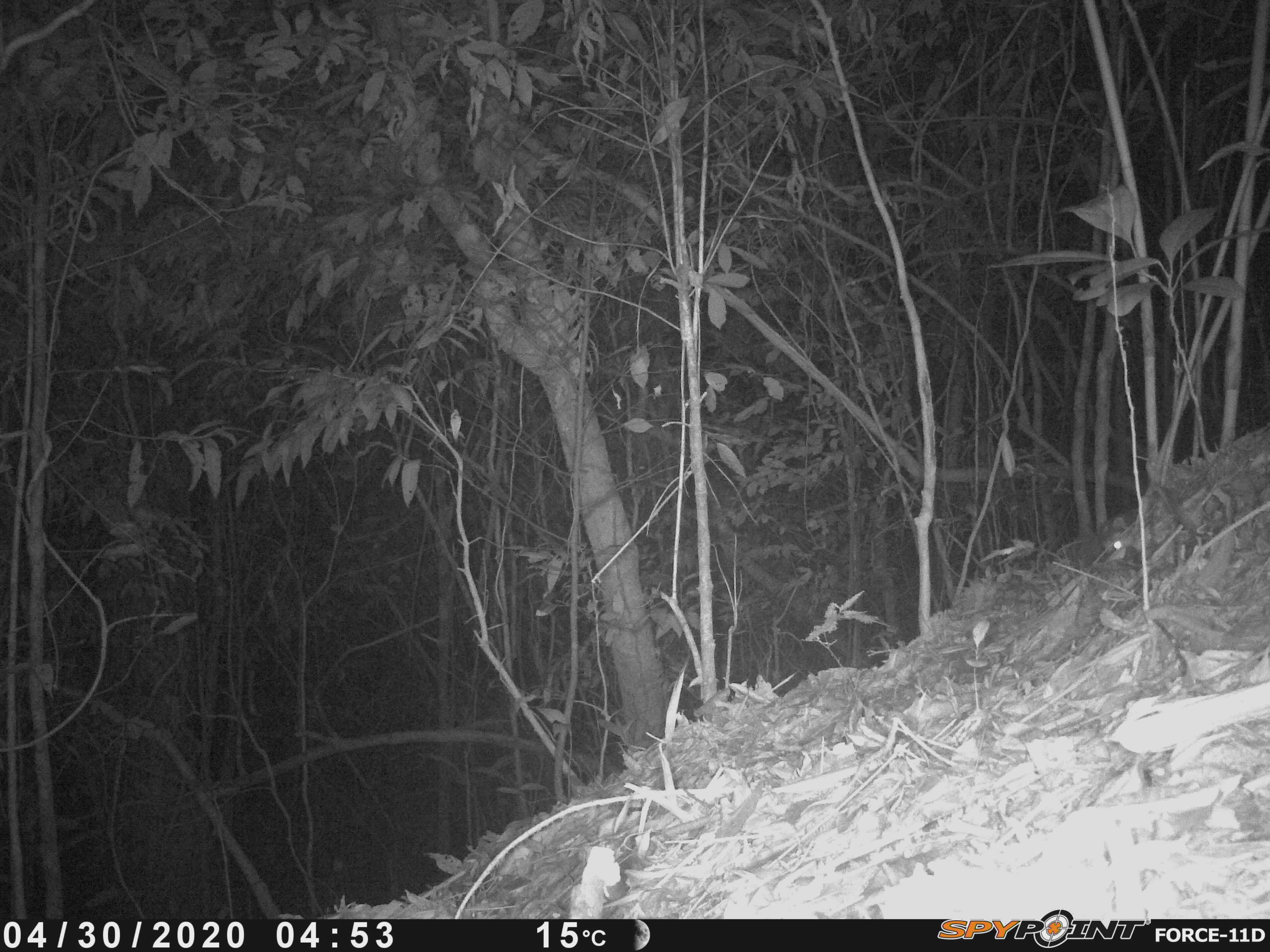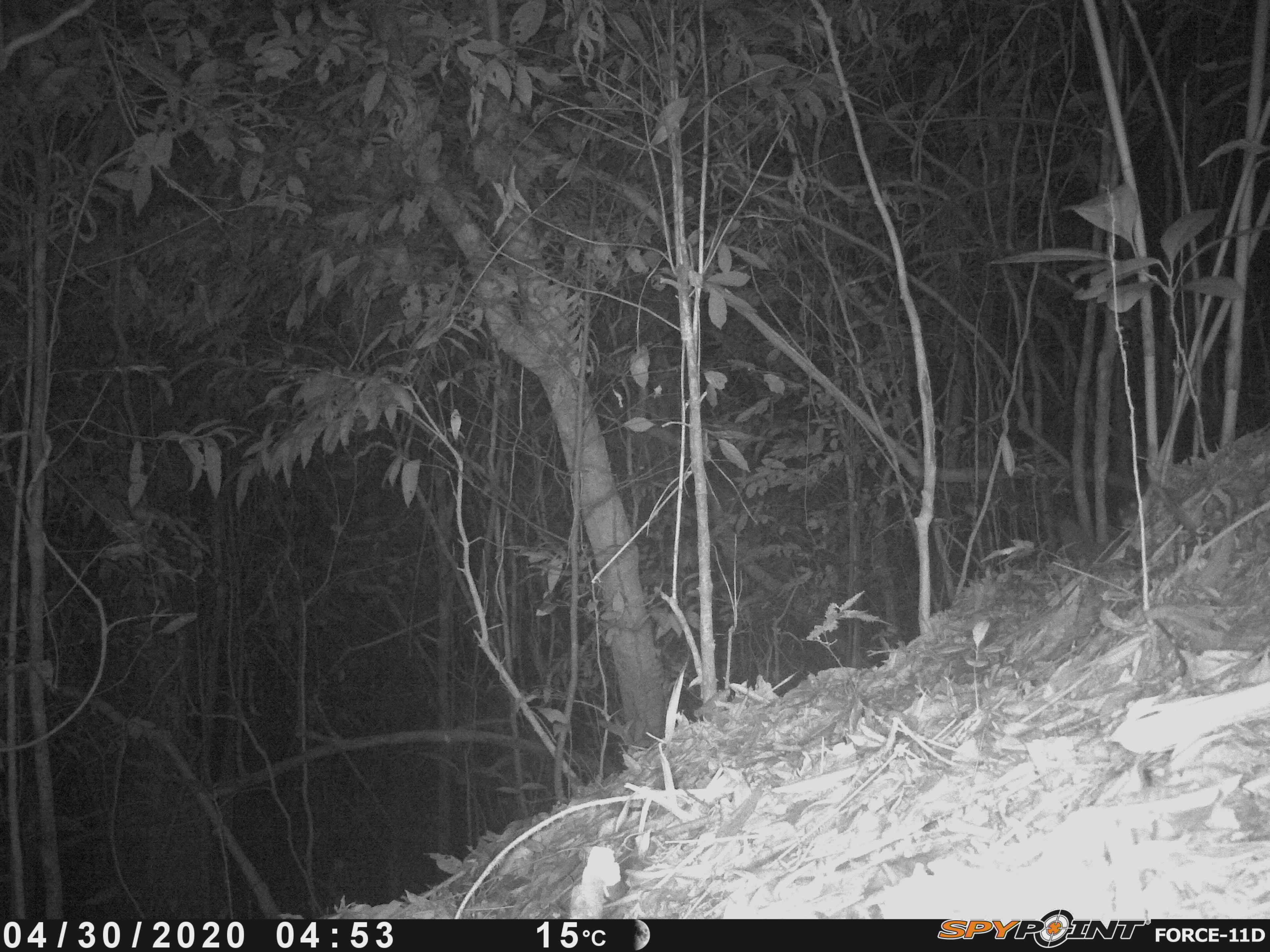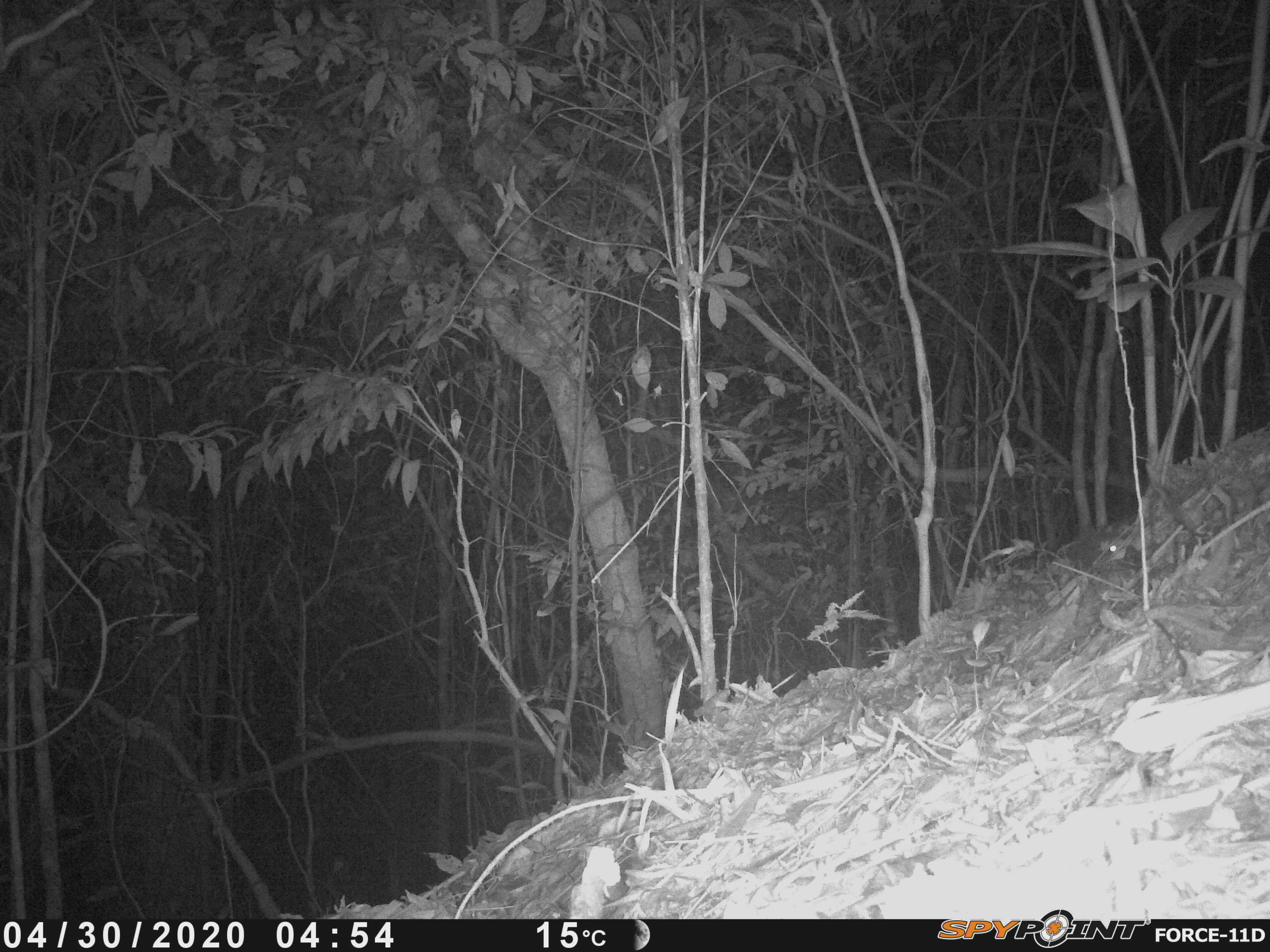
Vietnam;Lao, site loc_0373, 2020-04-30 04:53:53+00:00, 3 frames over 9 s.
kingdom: Animalia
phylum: Chordata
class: Mammalia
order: Carnivora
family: Mustelidae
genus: Melogale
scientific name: Melogale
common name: ferret badger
Ferret badger (Melogale). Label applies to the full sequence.